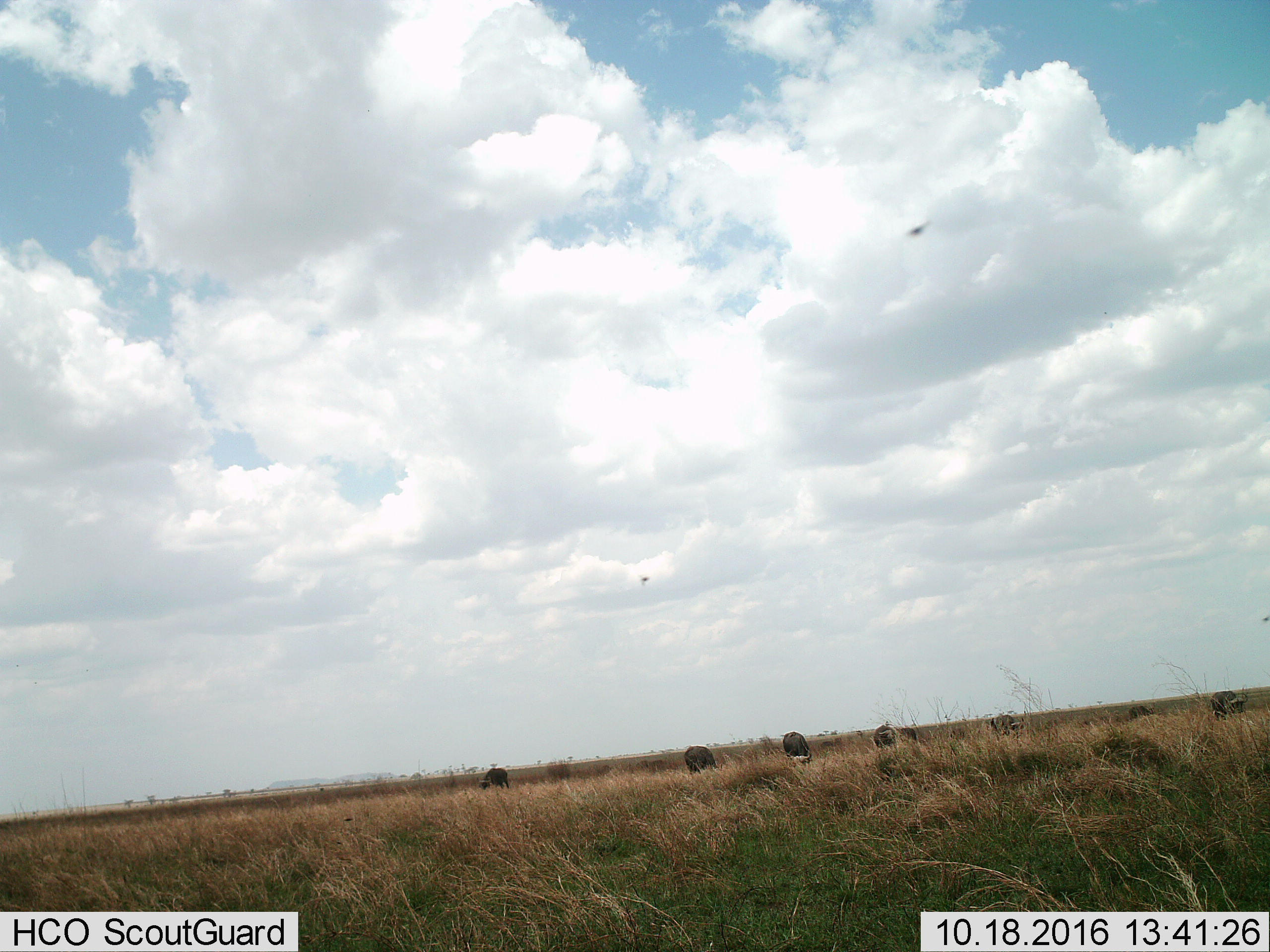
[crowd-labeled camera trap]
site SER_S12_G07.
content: unidentified animal